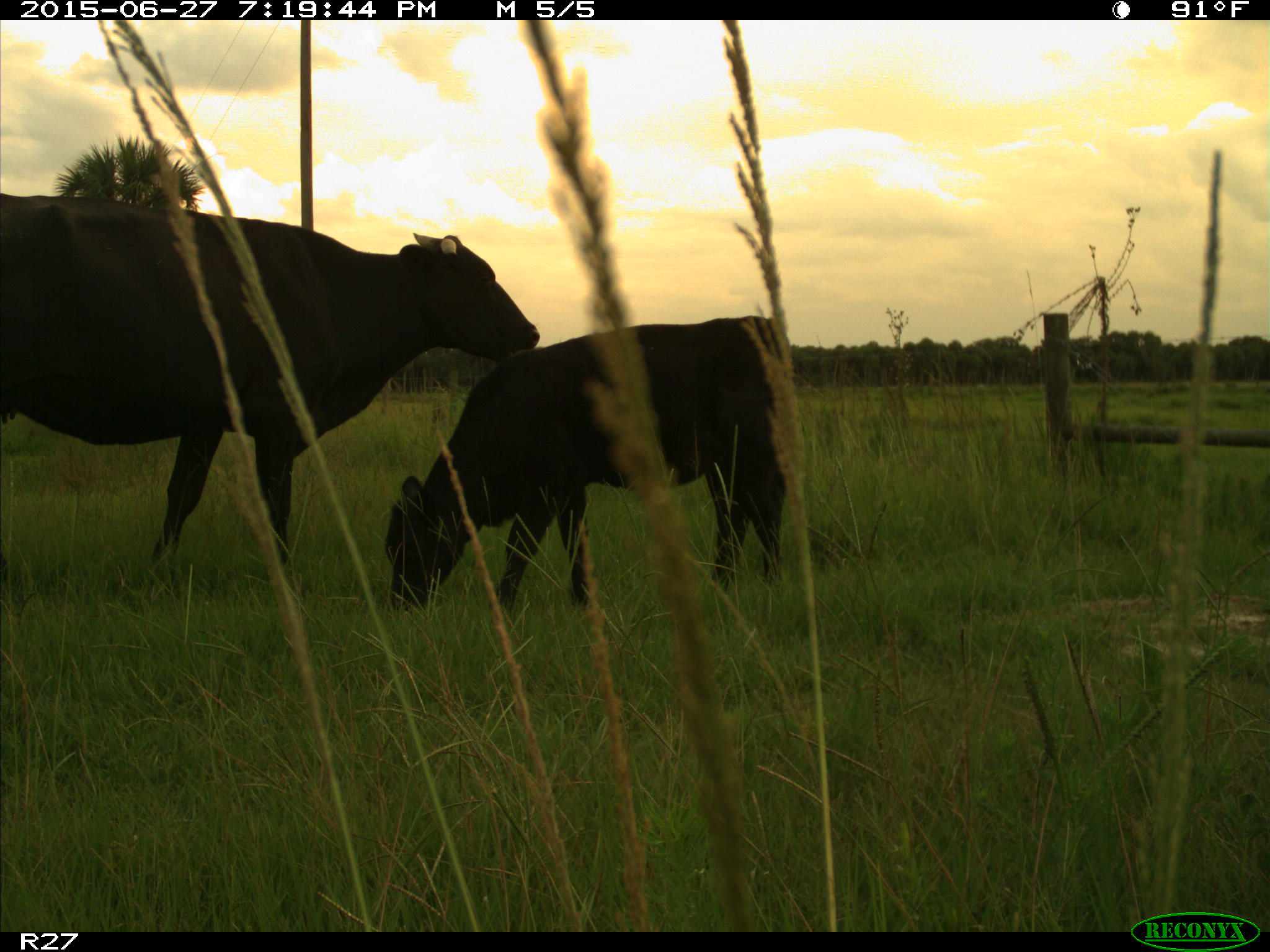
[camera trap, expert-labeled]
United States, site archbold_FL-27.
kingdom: Animalia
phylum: Chordata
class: Mammalia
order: Artiodactyla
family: Bovidae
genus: Bos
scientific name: Bos taurus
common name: domestic cow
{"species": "Bos taurus (domestic cow)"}